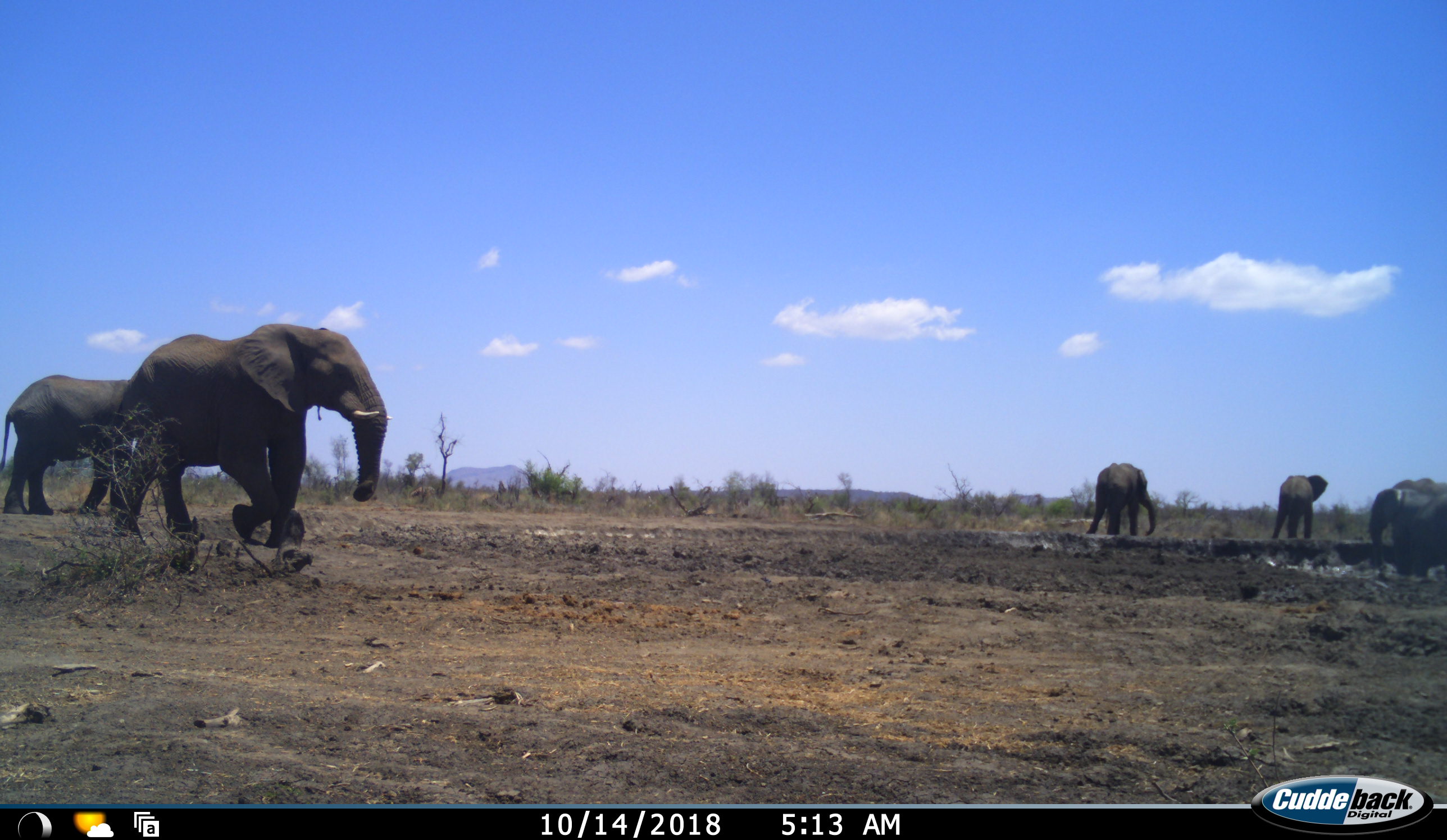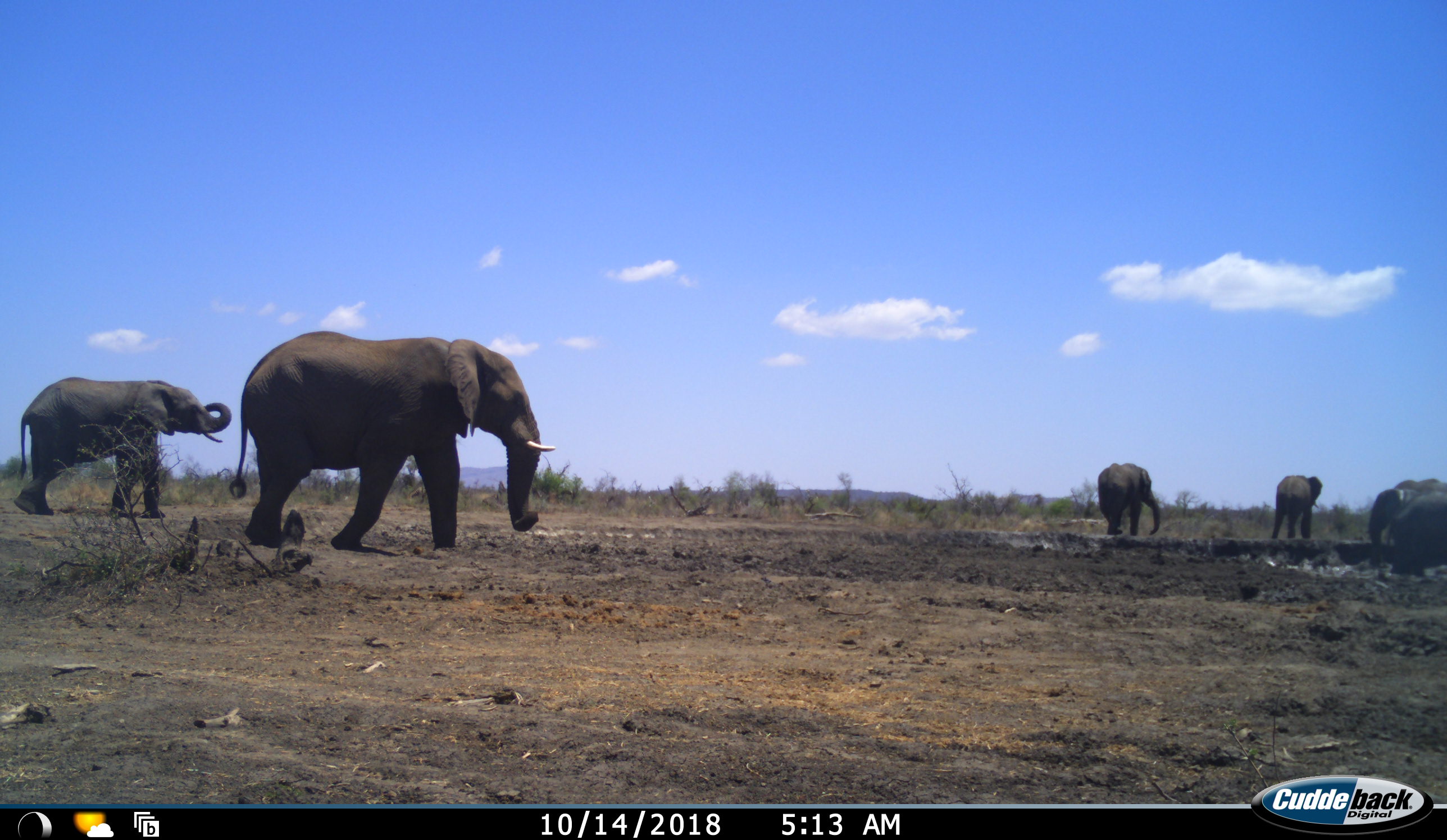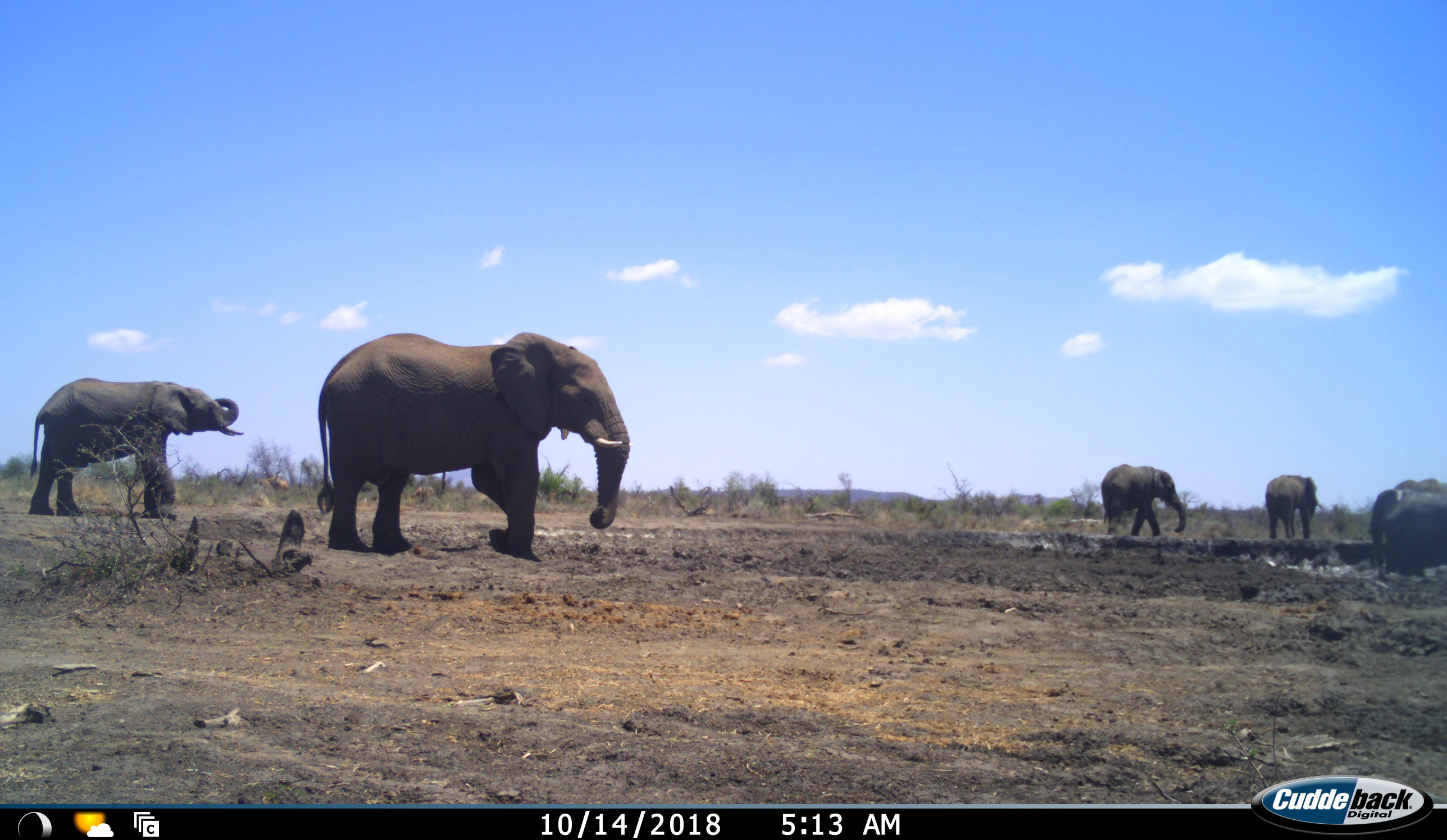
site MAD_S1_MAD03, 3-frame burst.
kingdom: Animalia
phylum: Chordata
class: Mammalia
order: Proboscidea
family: Elephantidae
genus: Loxodonta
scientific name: Loxodonta africana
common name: african bush elephant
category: elephant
Elephant (african bush elephant) (Loxodonta africana), count 7. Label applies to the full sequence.